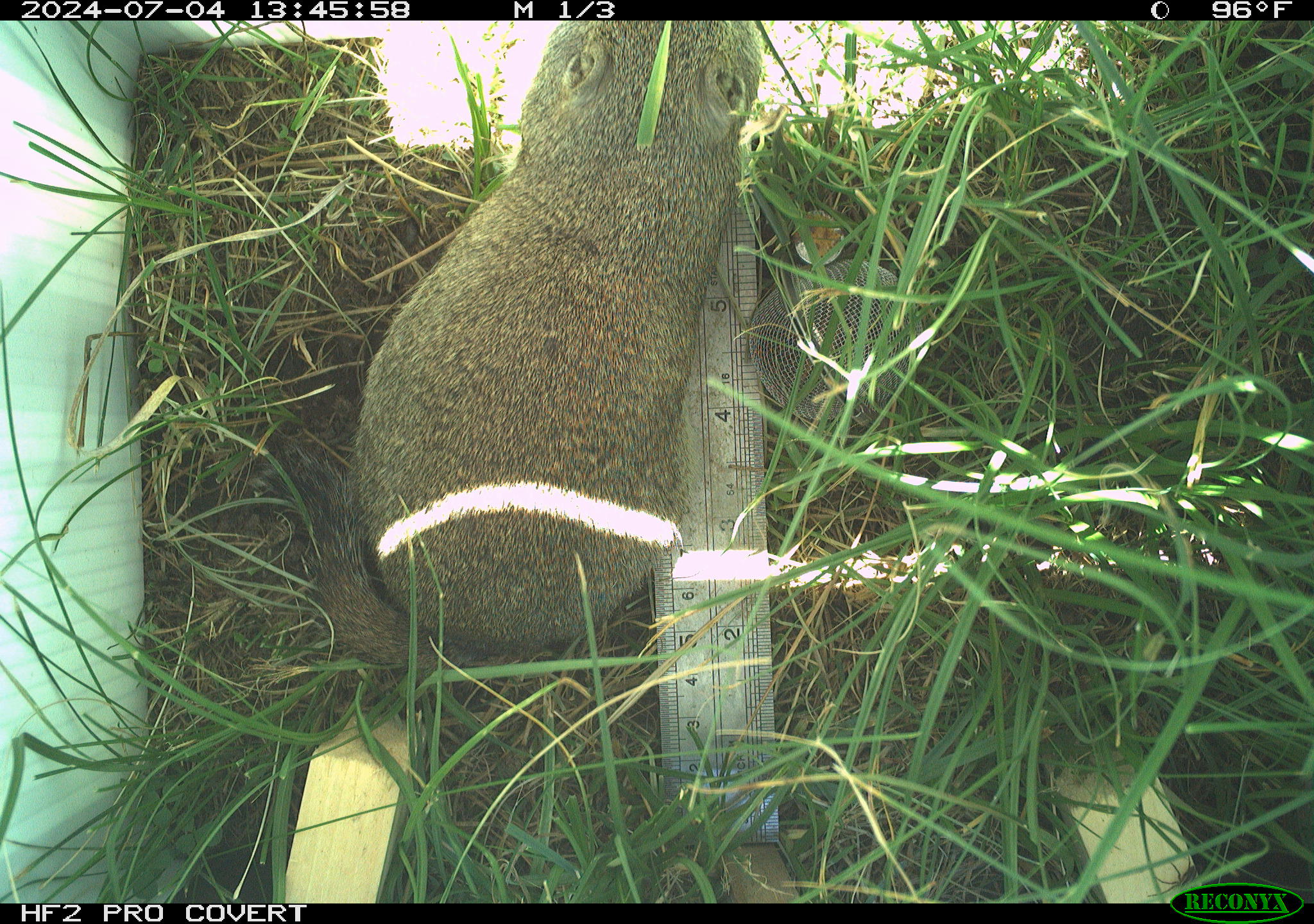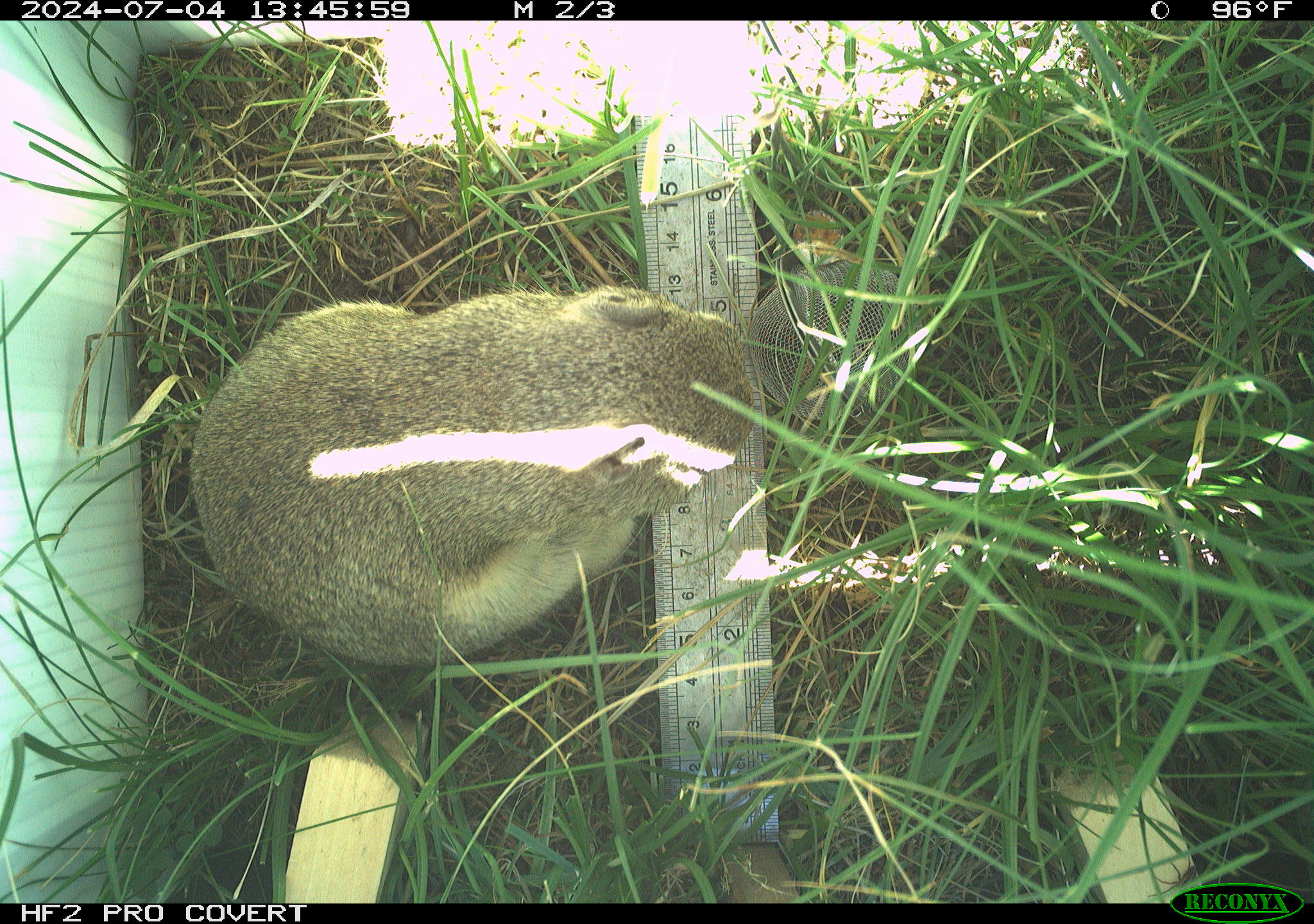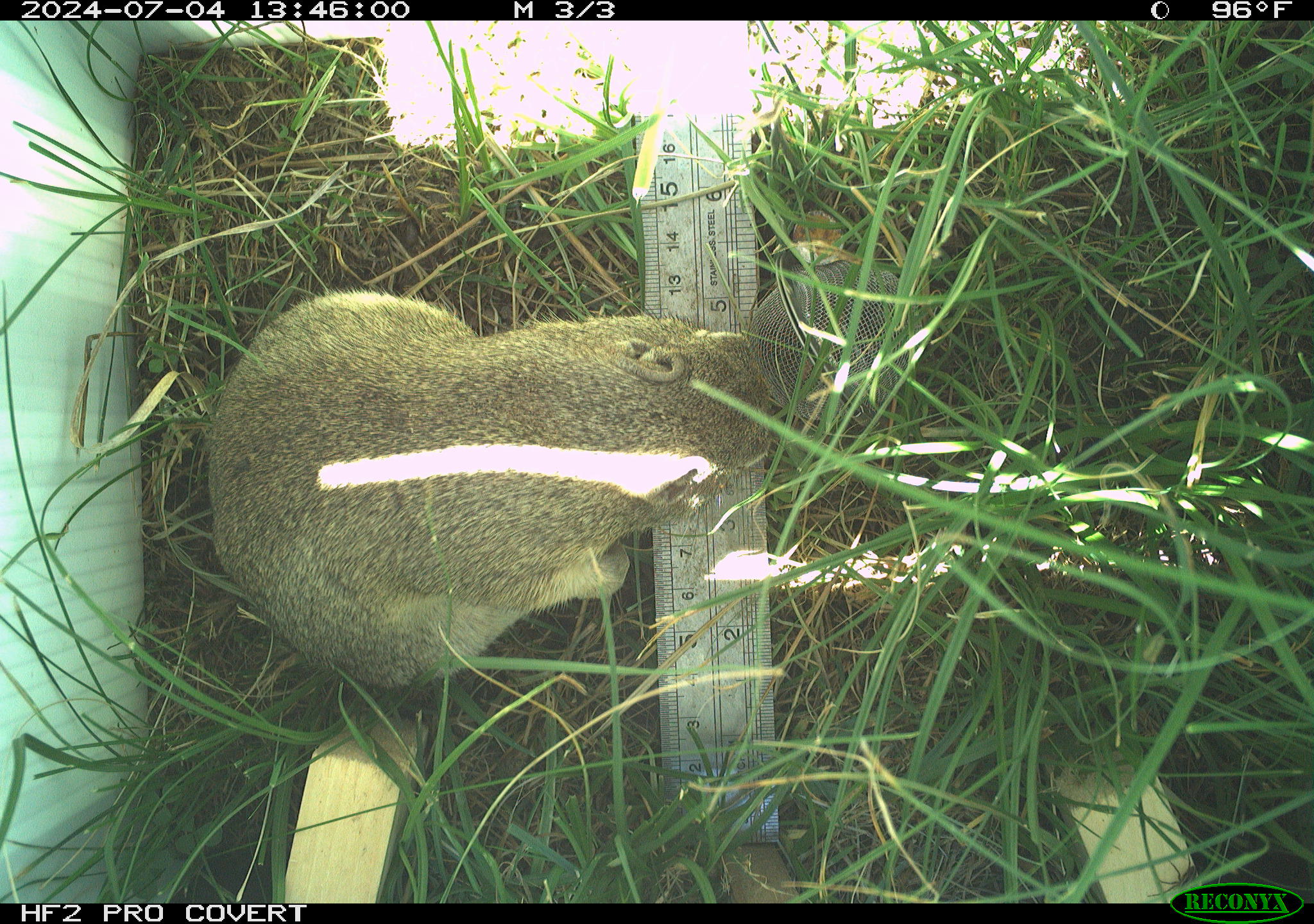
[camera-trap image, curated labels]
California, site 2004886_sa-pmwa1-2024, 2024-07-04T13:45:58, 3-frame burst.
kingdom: Animalia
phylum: Chordata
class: Mammalia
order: Rodentia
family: Sciuridae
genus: Urocitellus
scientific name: Urocitellus beldingi beldingi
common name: belding's ground squirrel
Belding's ground squirrel (Urocitellus beldingi beldingi).